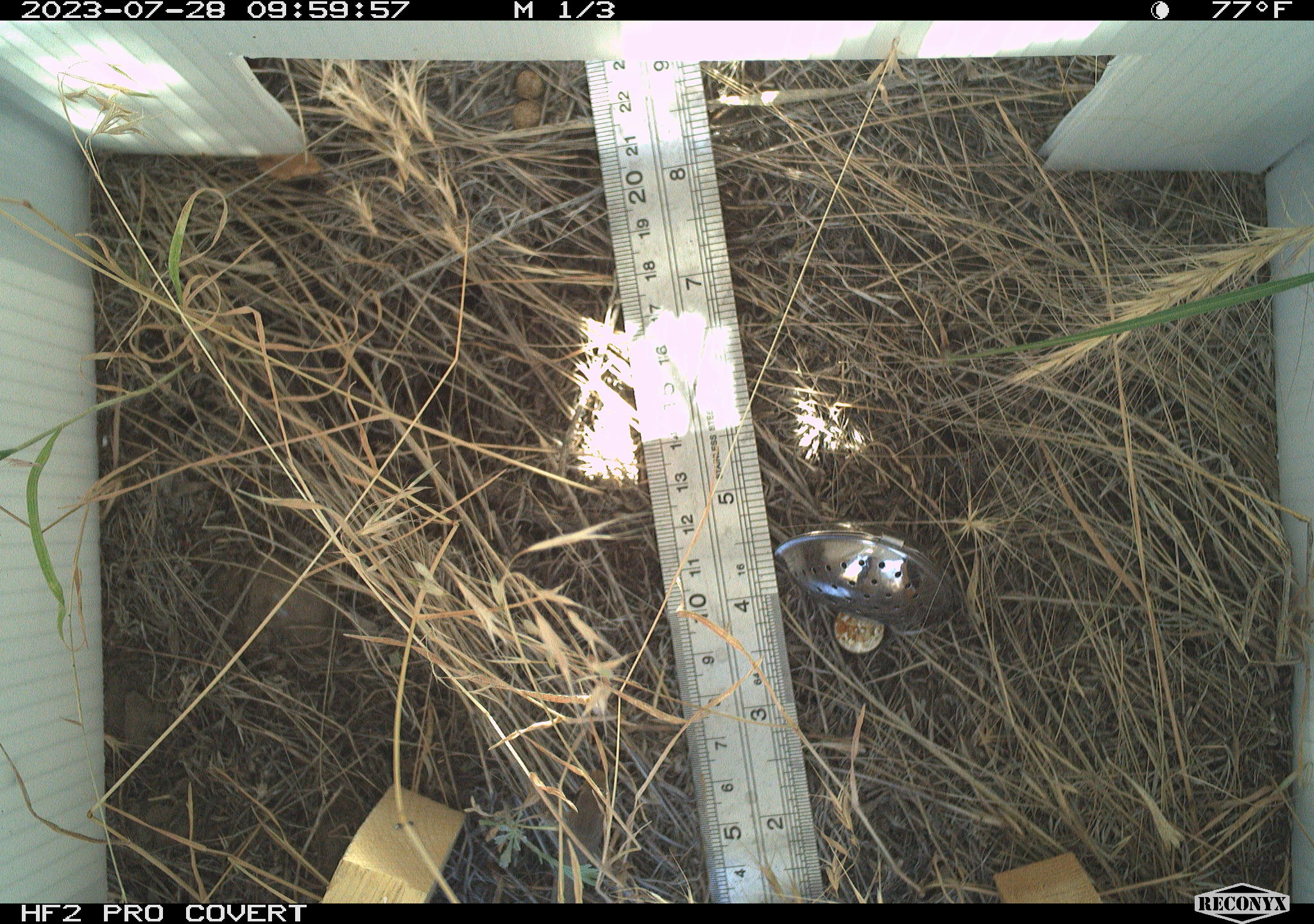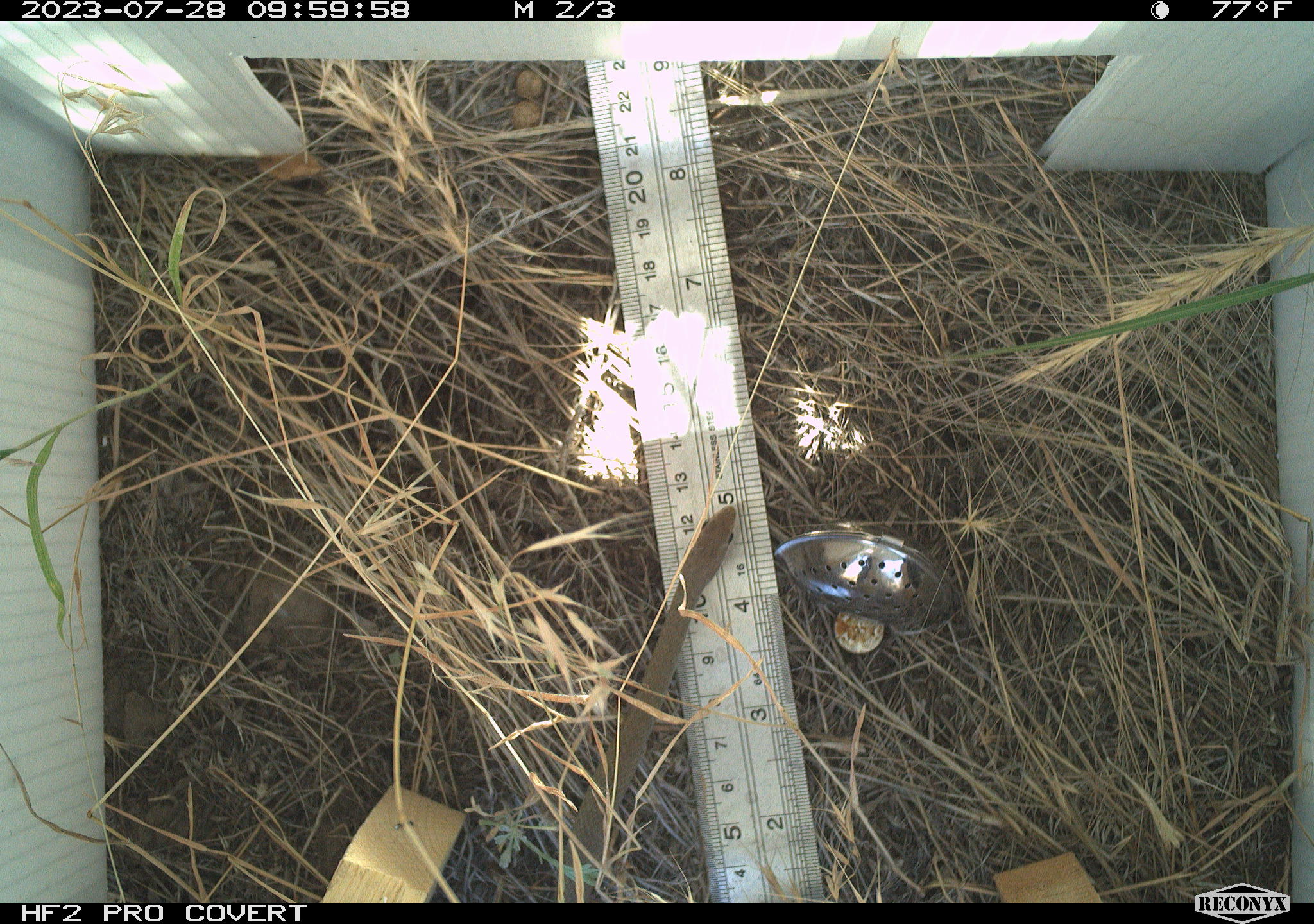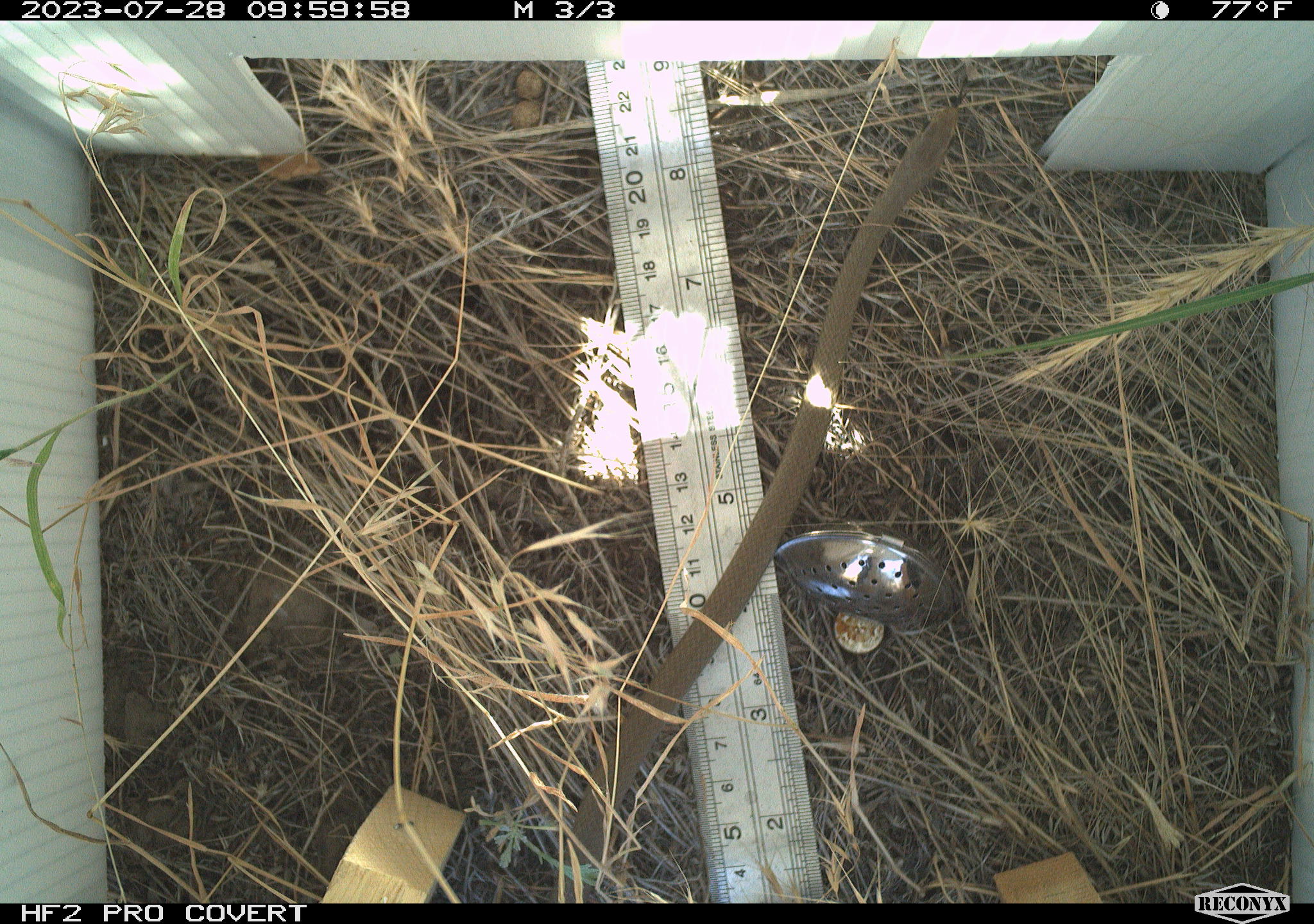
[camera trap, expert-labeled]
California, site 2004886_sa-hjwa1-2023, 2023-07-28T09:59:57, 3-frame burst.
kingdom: Animalia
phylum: Chordata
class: Reptilia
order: Squamata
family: Colubridae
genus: Coluber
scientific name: Coluber constrictor mormon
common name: western yellow-bellied racer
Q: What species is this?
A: Western yellow-bellied racer (Coluber constrictor mormon).